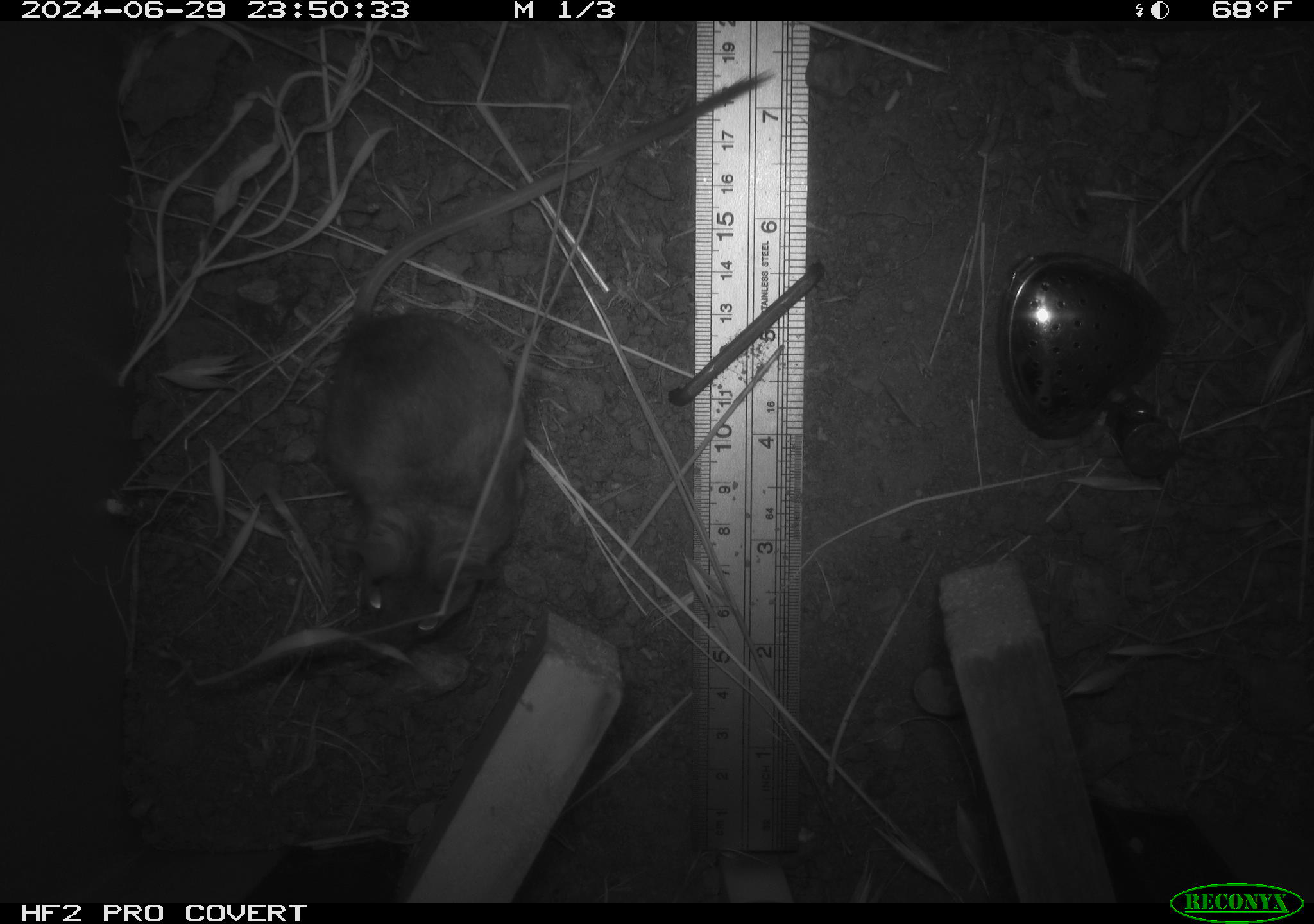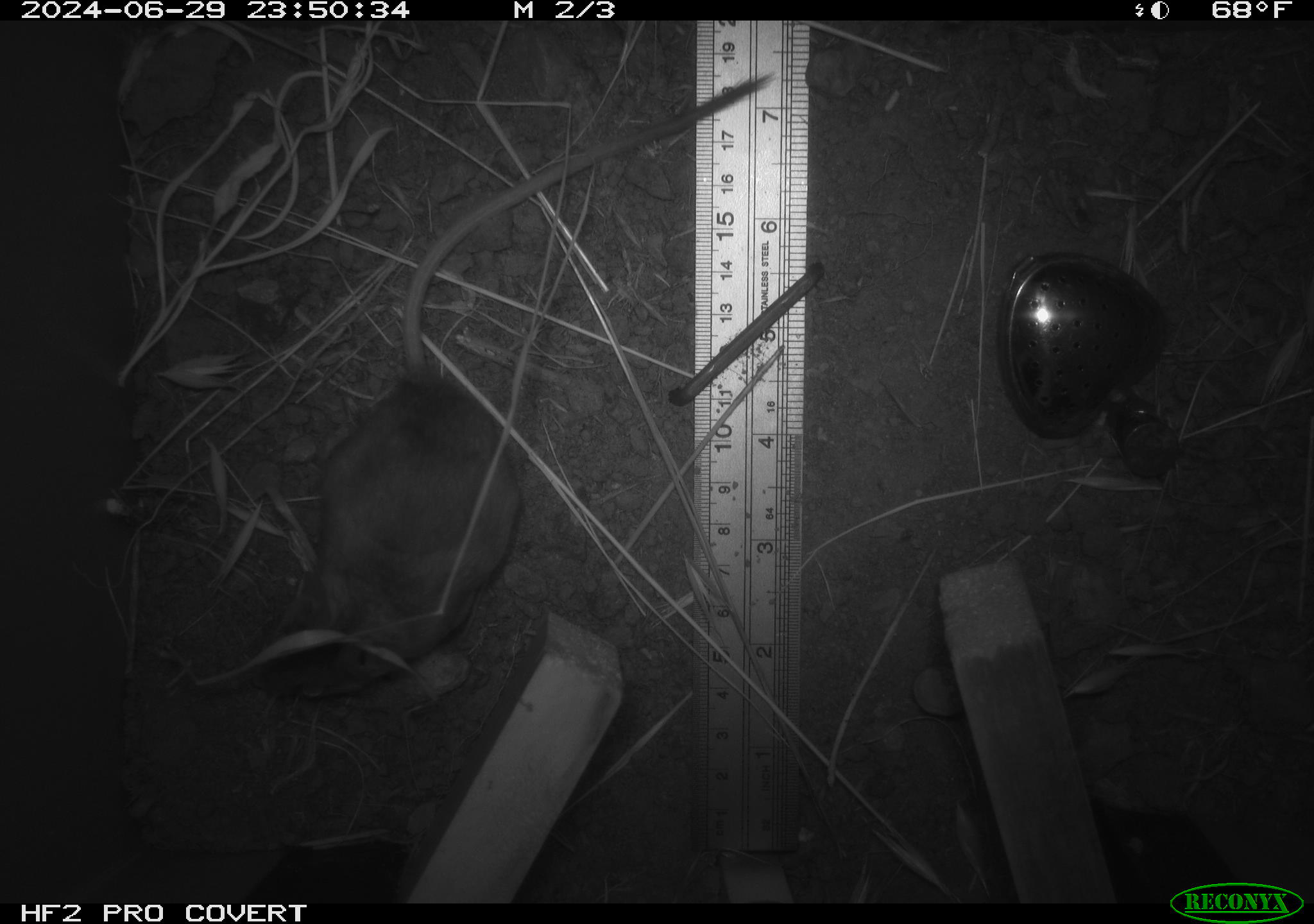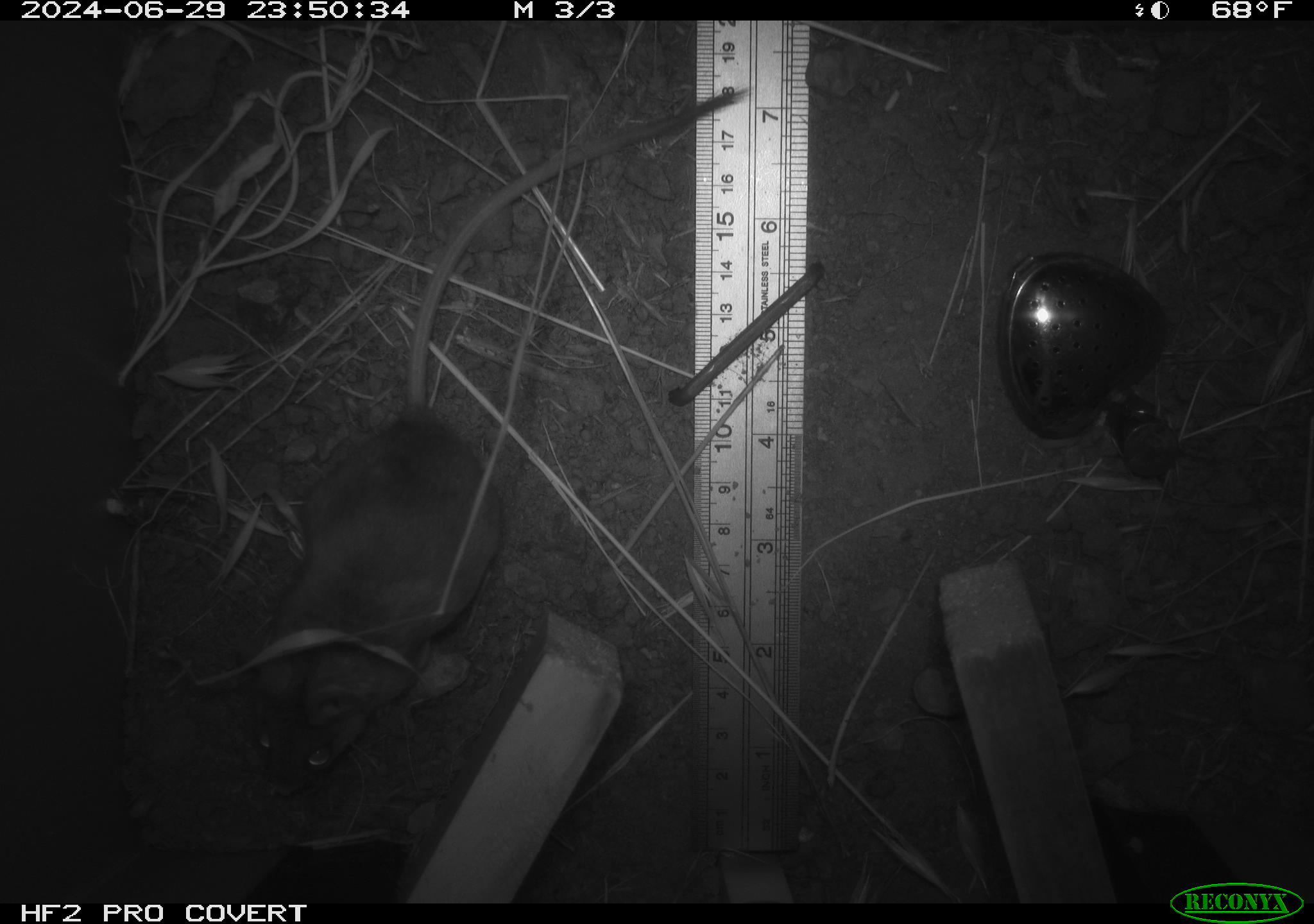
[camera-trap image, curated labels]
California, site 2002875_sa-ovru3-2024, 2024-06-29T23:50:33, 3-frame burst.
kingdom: Animalia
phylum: Chordata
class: Mammalia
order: Rodentia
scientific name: Rodentia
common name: rodent